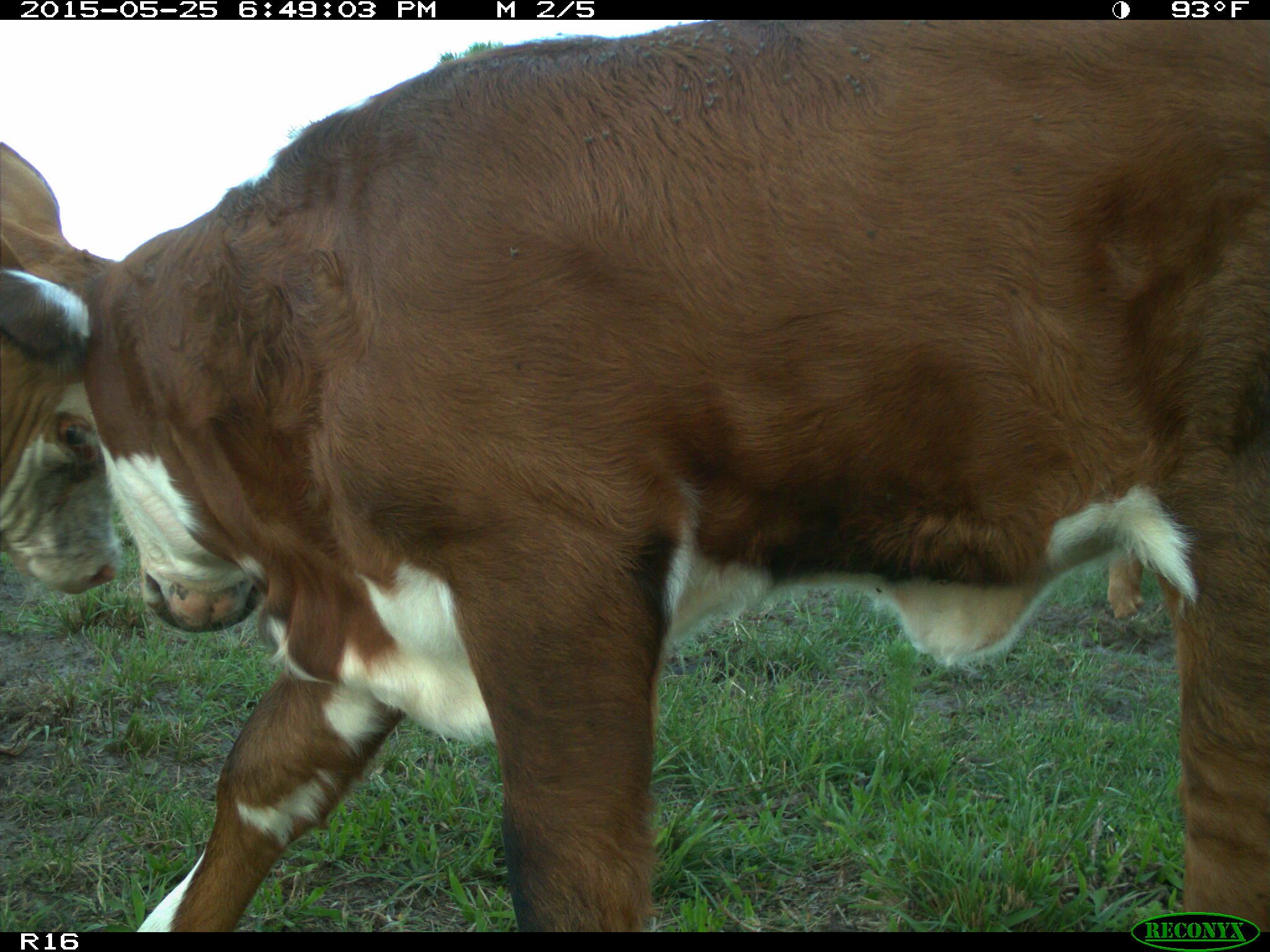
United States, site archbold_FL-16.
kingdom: Animalia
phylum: Chordata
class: Mammalia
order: Artiodactyla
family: Bovidae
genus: Bos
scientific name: Bos taurus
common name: domestic cow